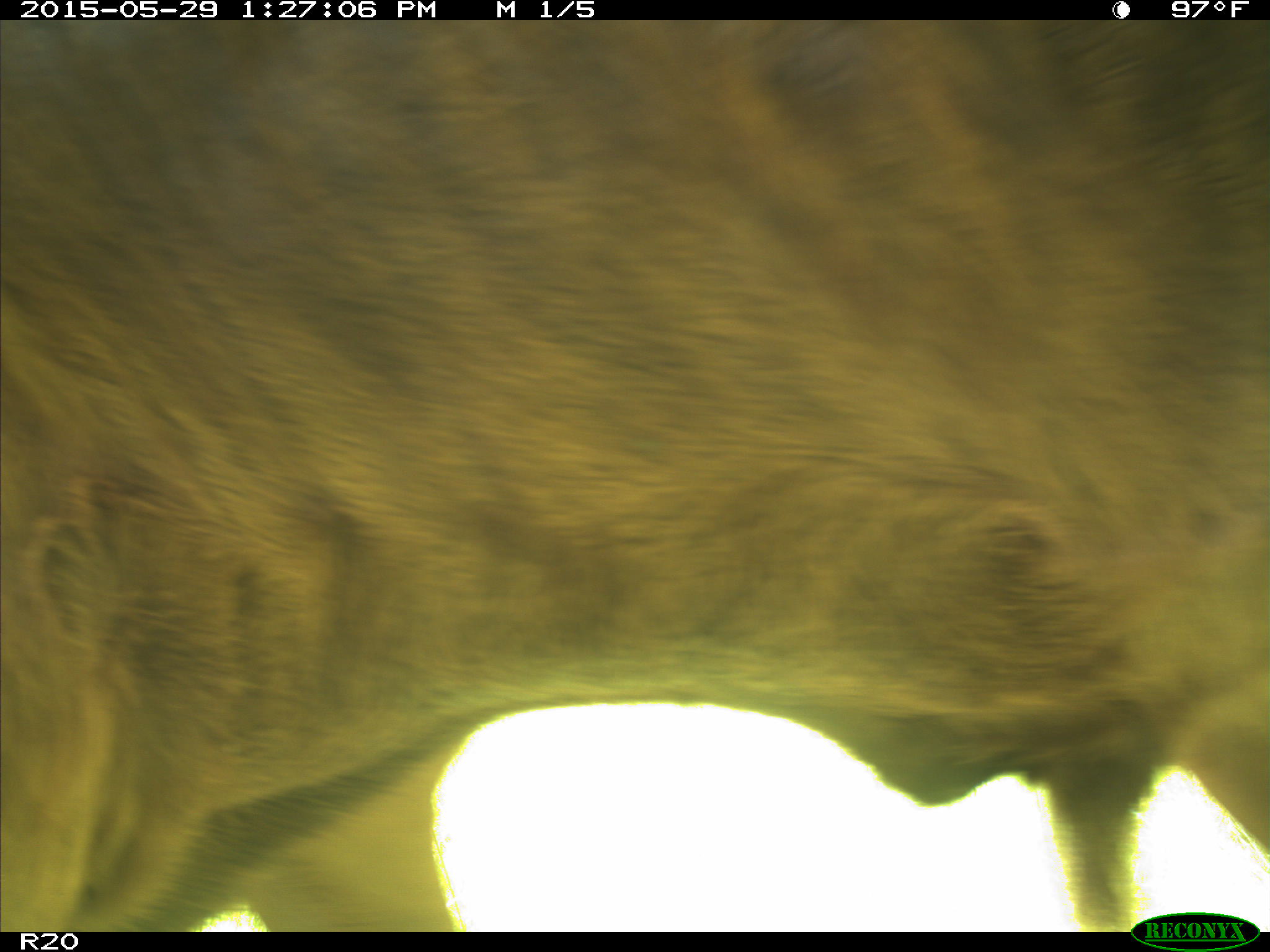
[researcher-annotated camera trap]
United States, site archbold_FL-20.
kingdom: Animalia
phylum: Chordata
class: Mammalia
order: Artiodactyla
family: Bovidae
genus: Bos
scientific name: Bos taurus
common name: domestic cow